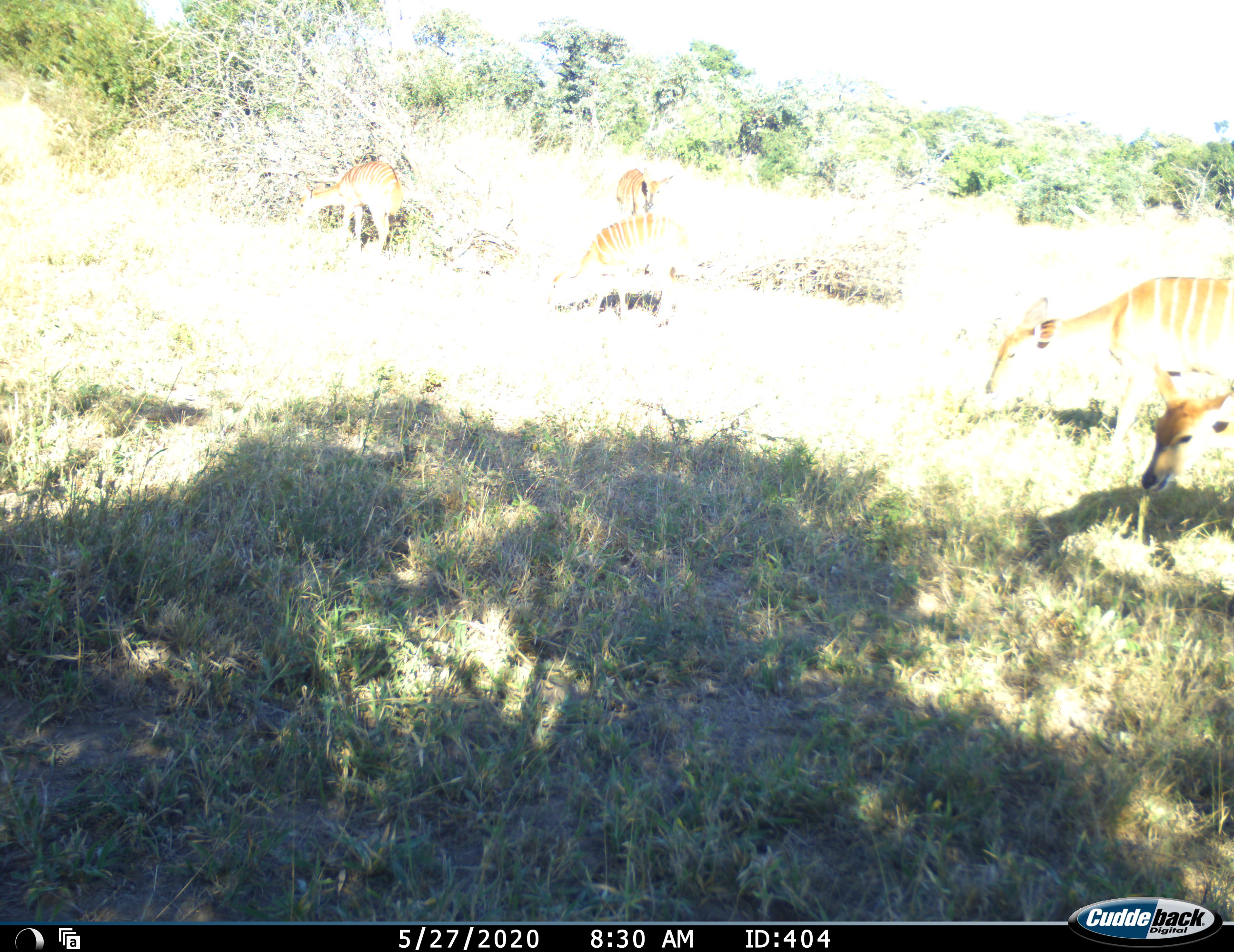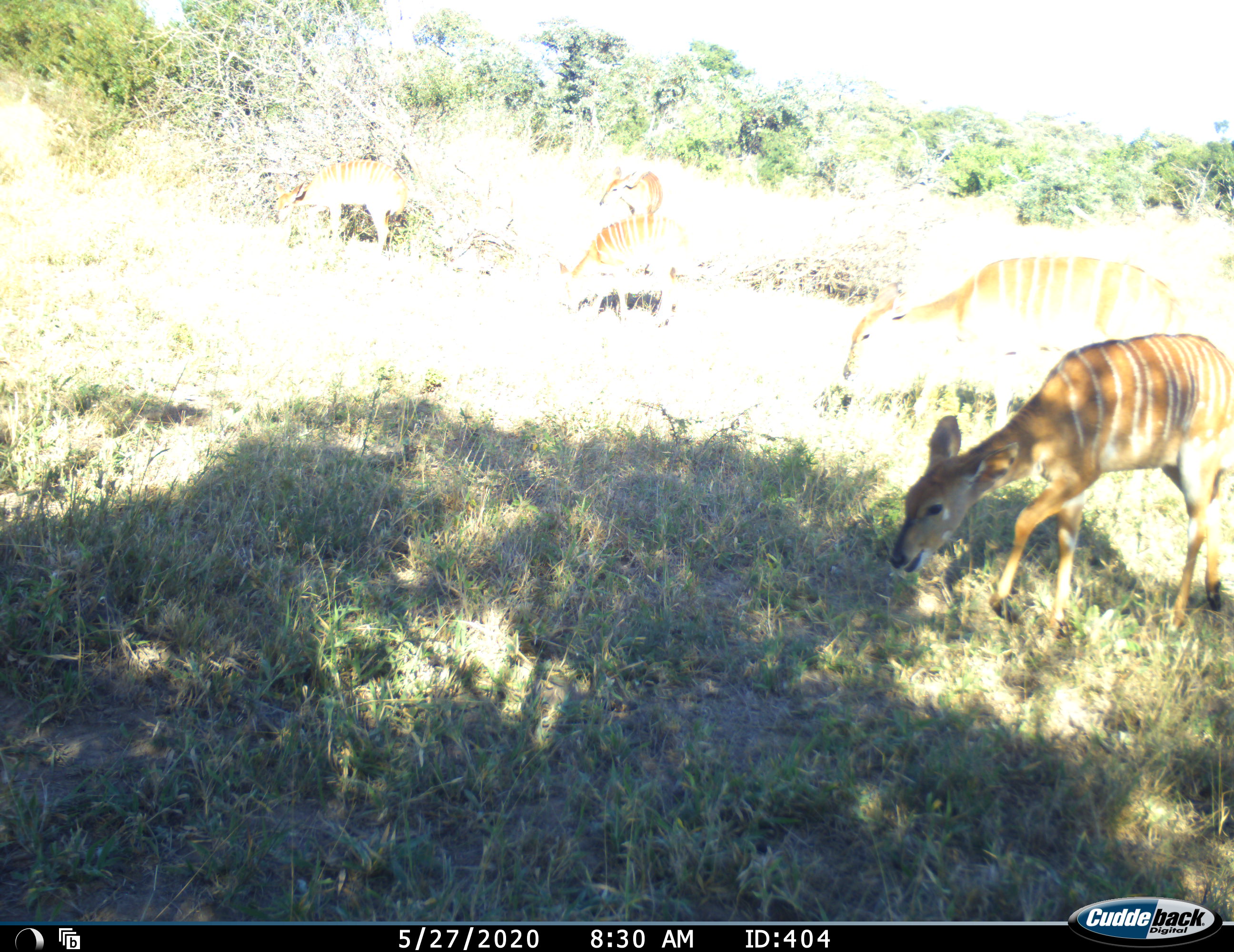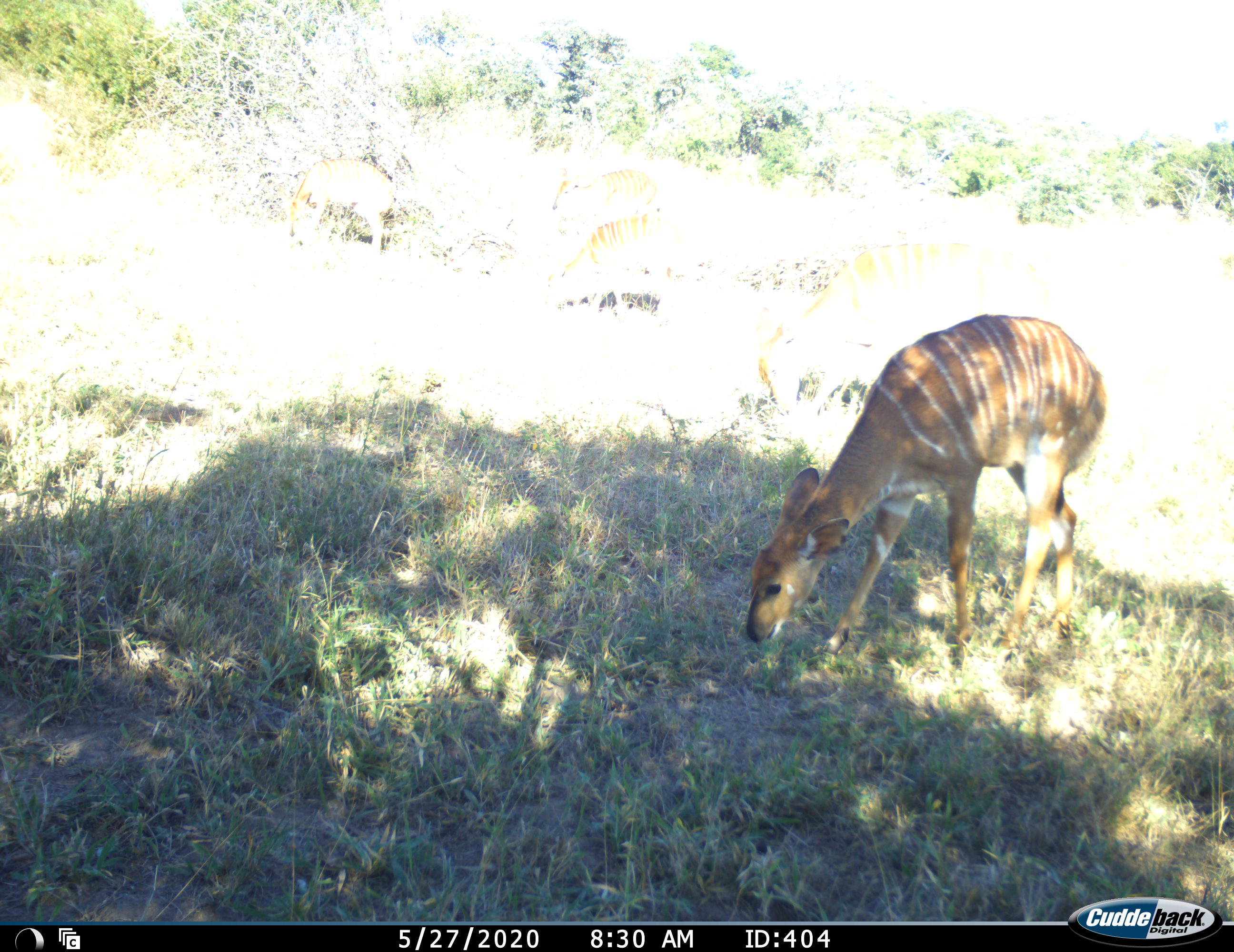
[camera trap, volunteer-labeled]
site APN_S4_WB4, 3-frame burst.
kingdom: Animalia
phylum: Chordata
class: Mammalia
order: Artiodactyla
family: Bovidae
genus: Tragelaphus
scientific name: Tragelaphus angasii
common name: nyala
Nyala (Tragelaphus angasii), count 5. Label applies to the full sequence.